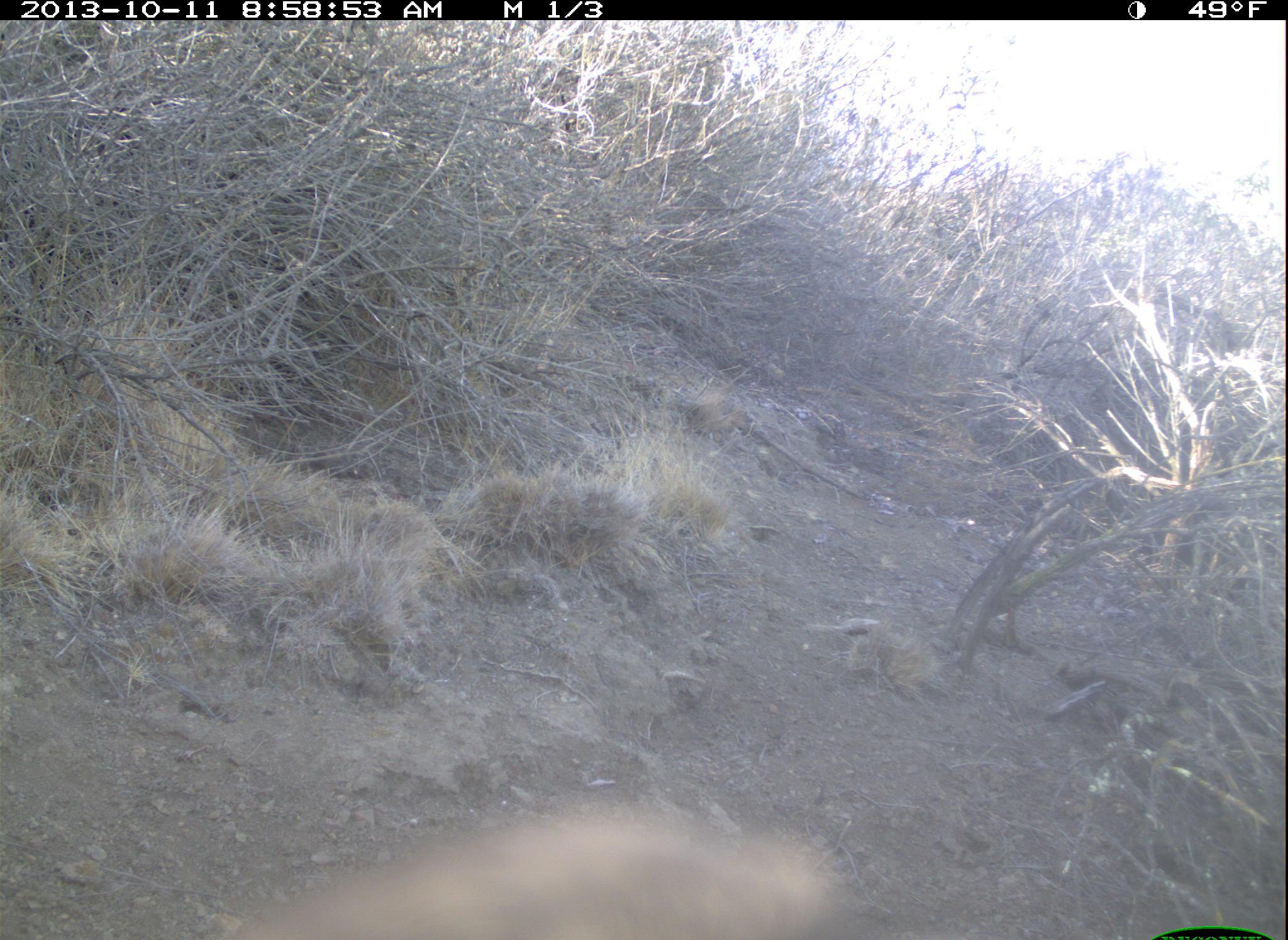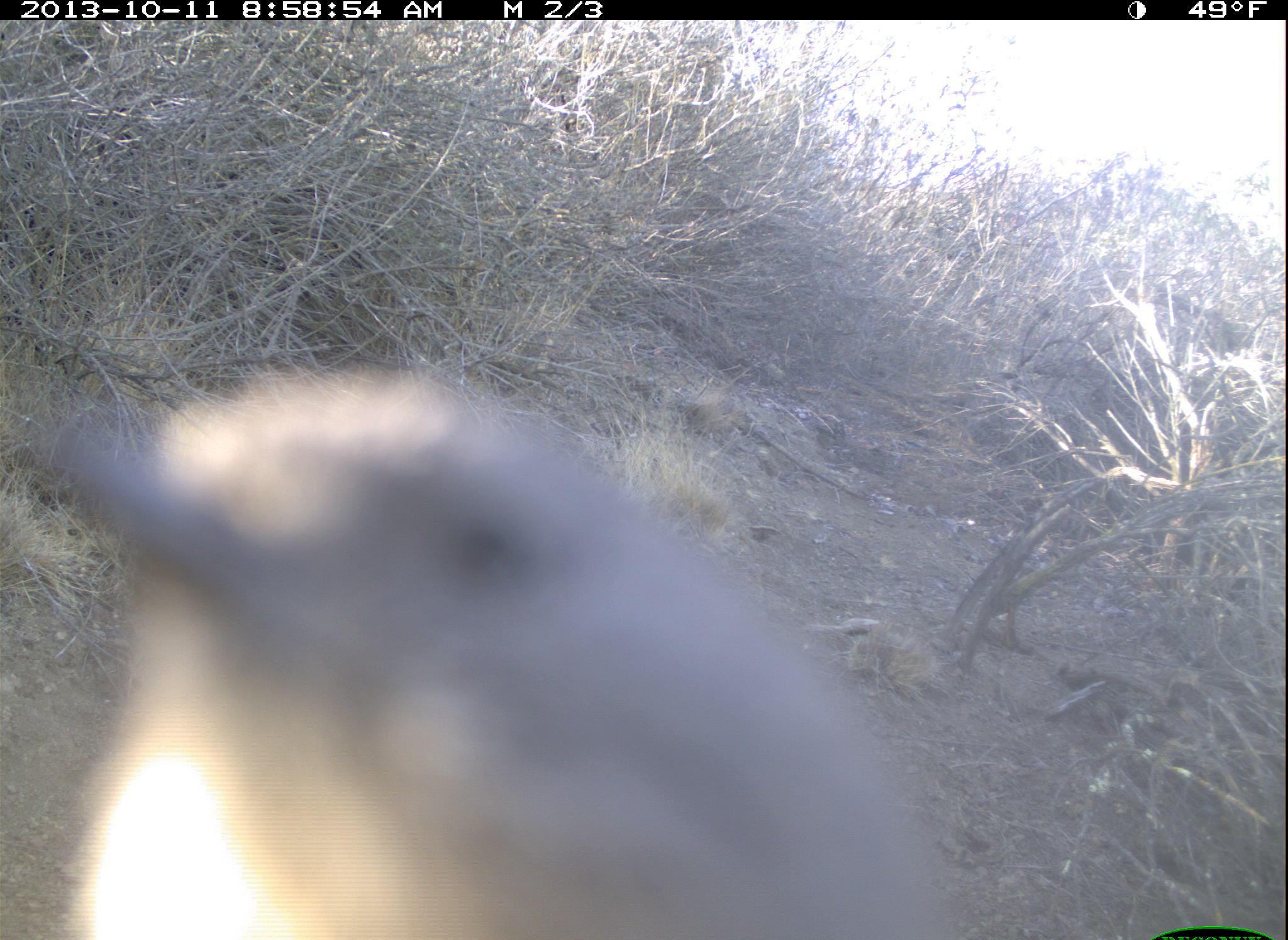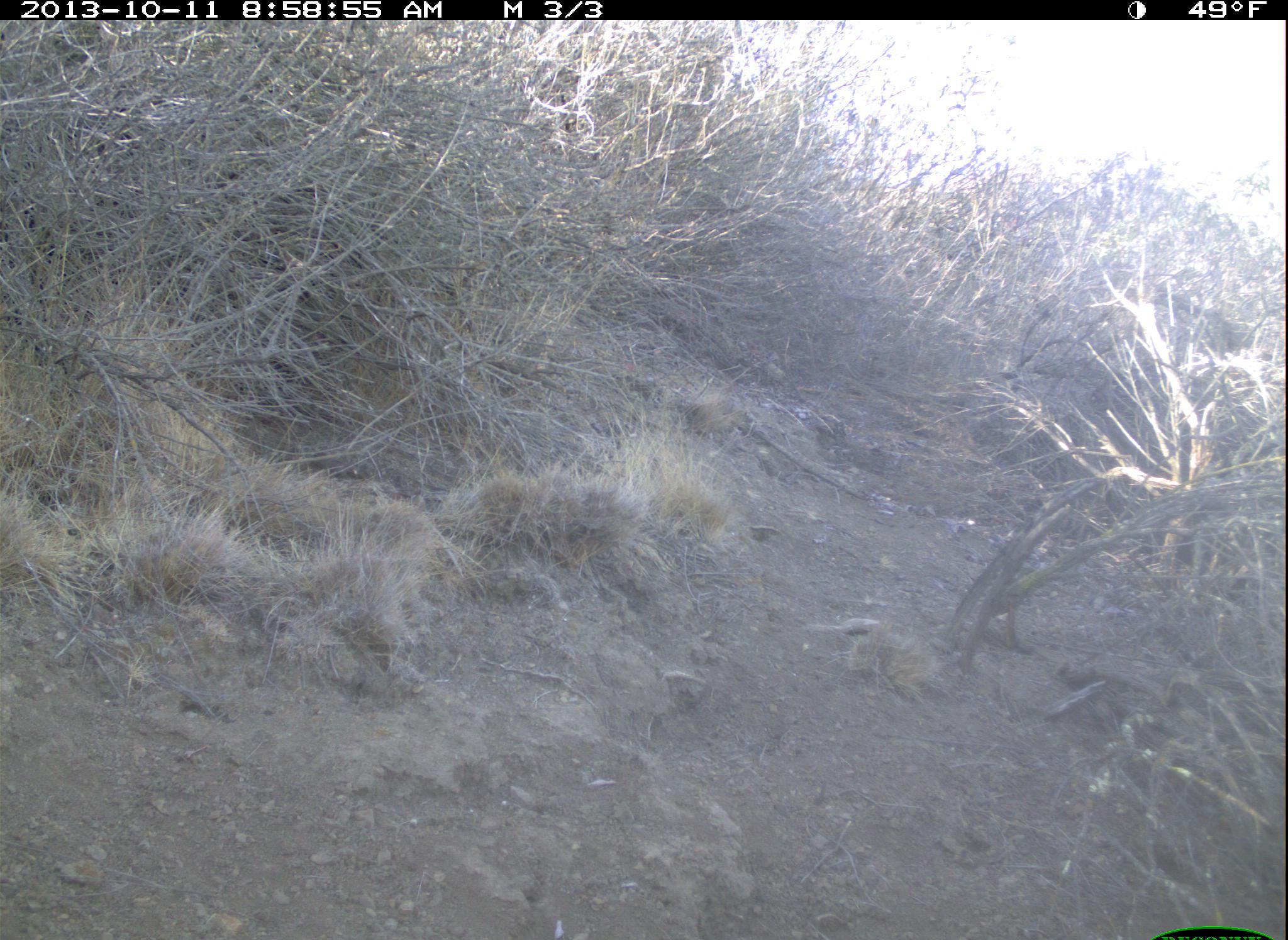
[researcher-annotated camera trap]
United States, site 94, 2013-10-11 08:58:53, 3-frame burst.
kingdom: Animalia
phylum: Chordata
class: Aves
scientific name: Aves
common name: bird